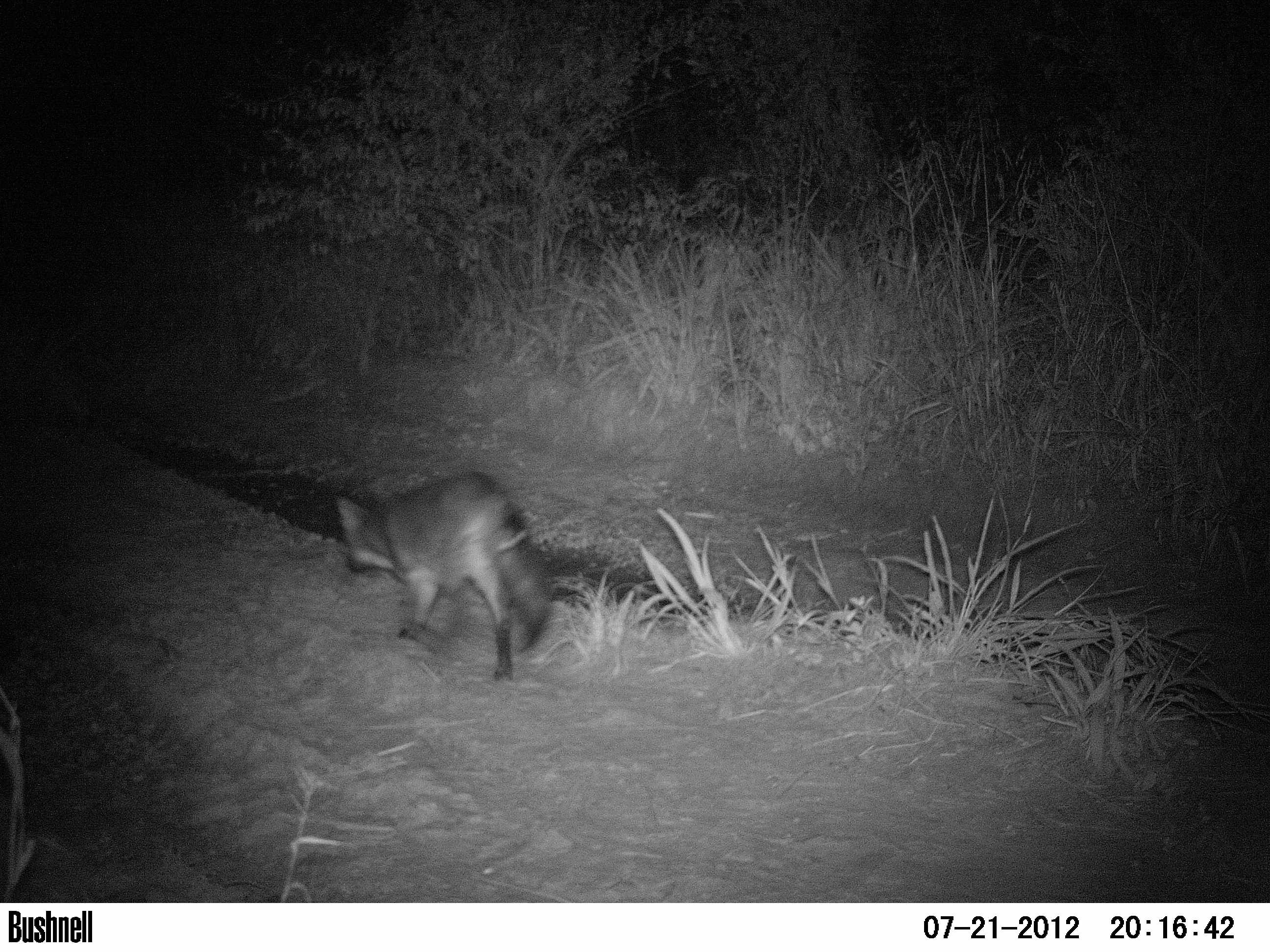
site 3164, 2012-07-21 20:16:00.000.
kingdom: Animalia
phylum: Chordata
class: Mammalia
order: Carnivora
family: Canidae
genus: Cerdocyon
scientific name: Cerdocyon thous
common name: crab-eating fox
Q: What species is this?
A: Cerdocyon thous (crab-eating fox).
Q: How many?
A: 1.